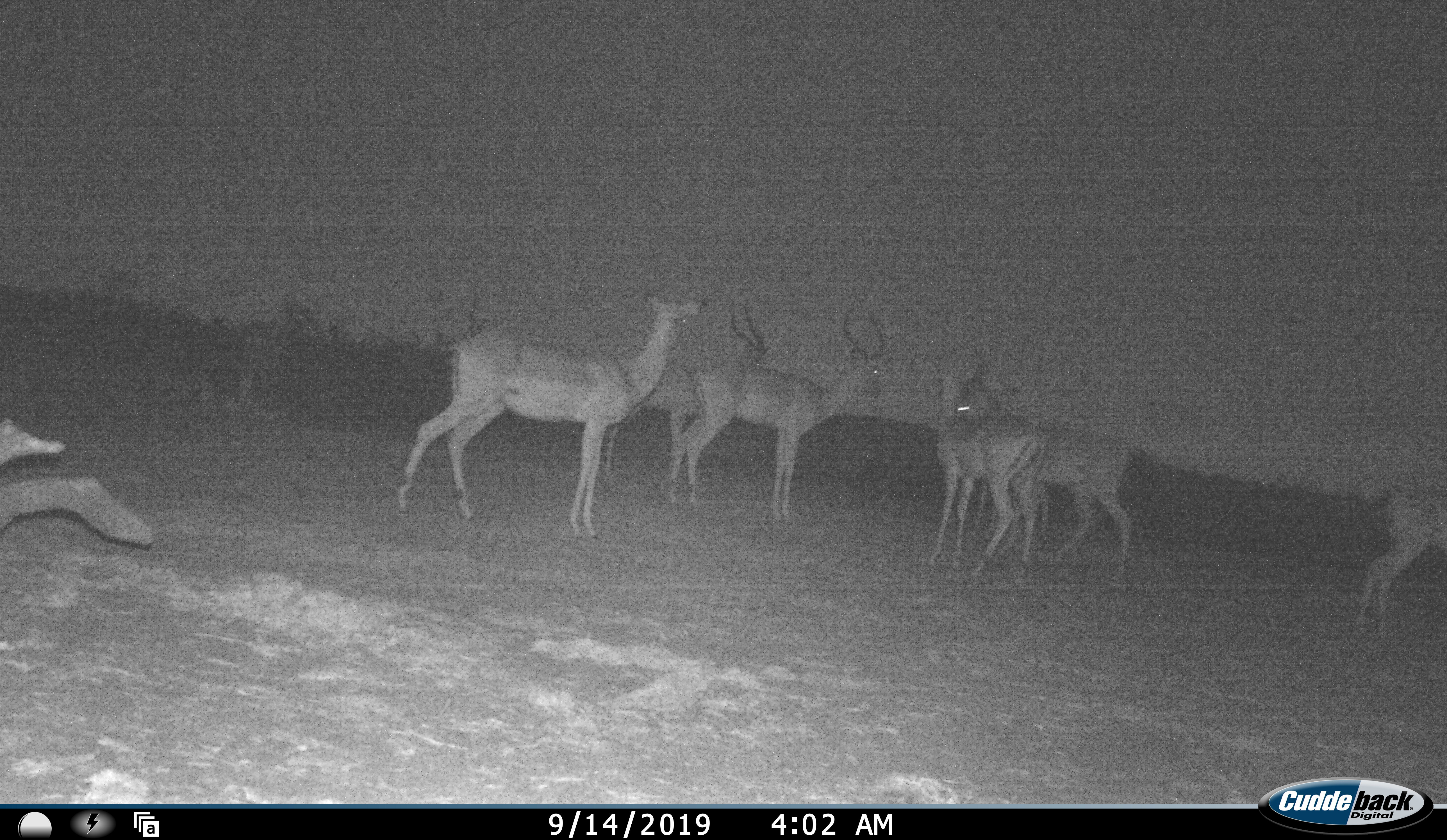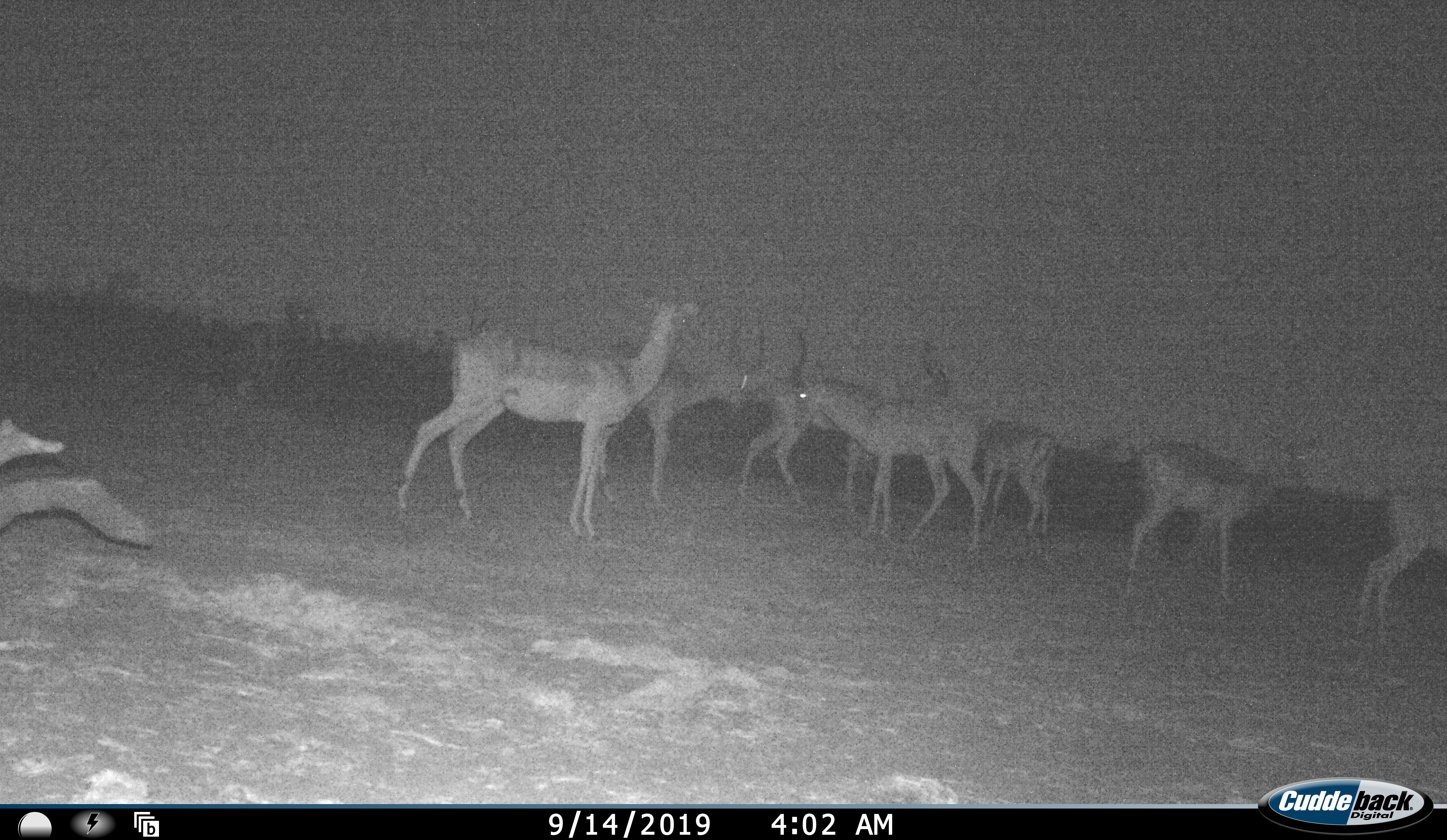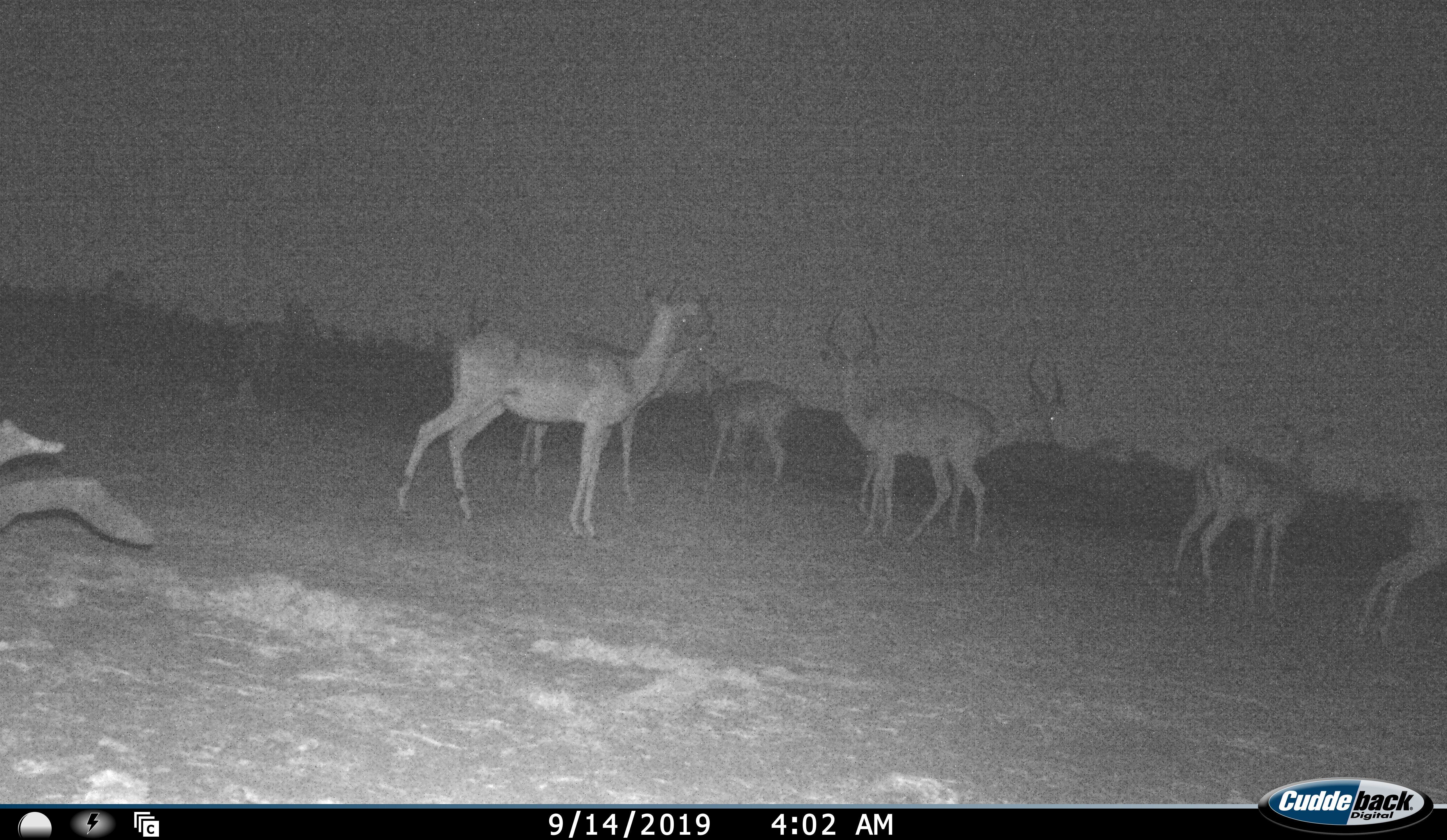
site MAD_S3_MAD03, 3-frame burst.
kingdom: Animalia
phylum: Chordata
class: Mammalia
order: Artiodactyla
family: Bovidae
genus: Aepyceros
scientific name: Aepyceros melampus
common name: impala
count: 7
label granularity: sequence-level